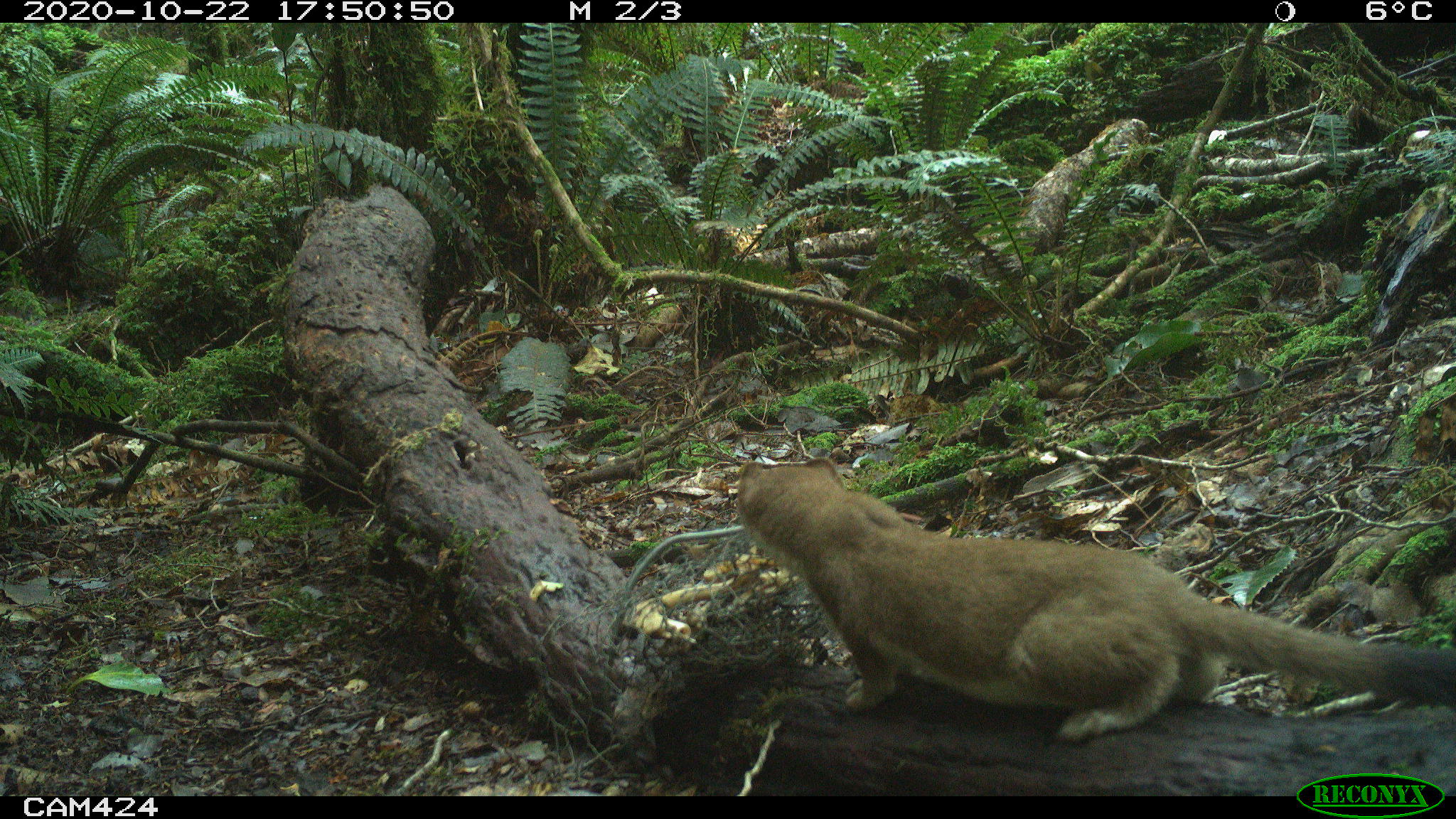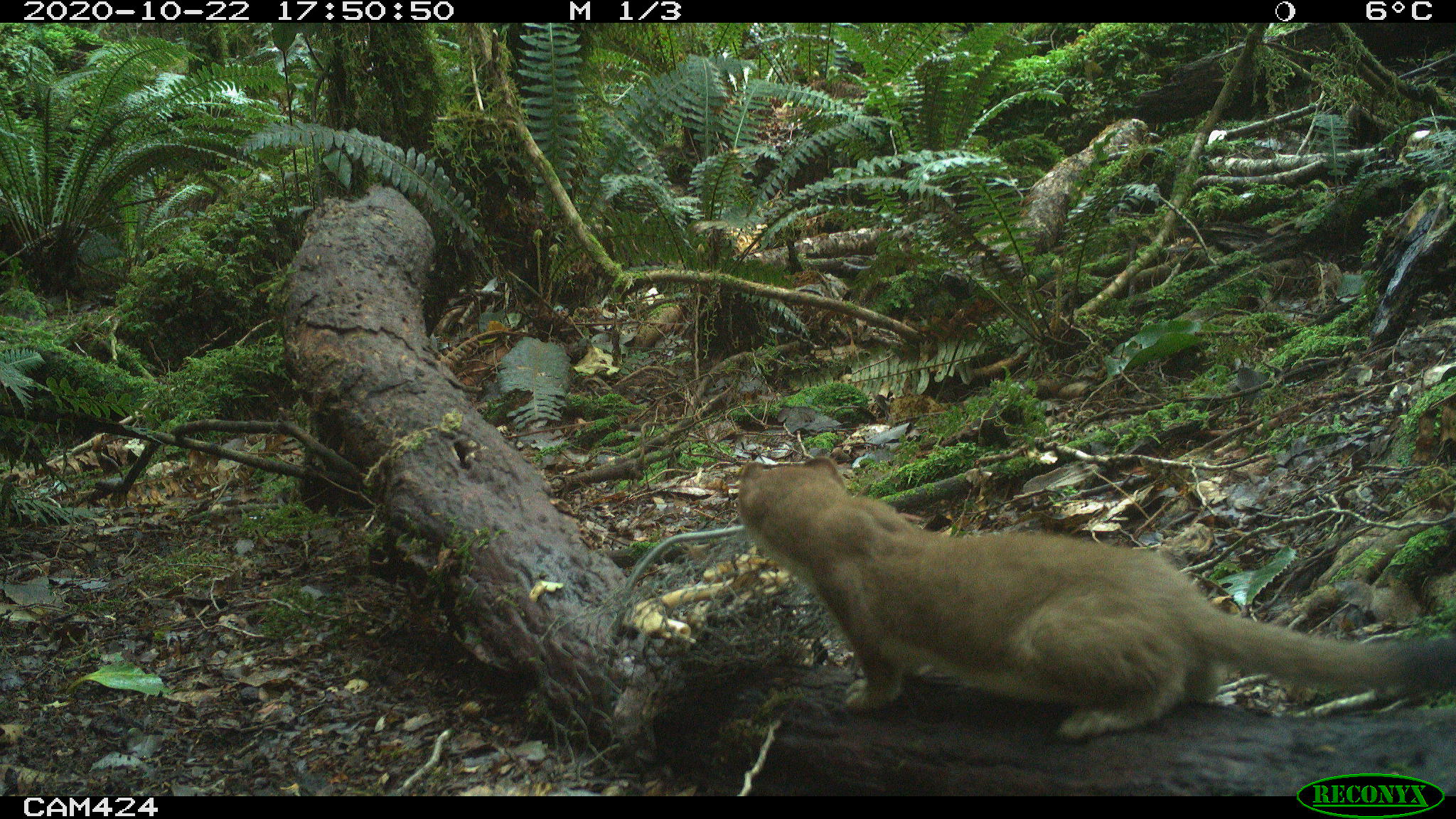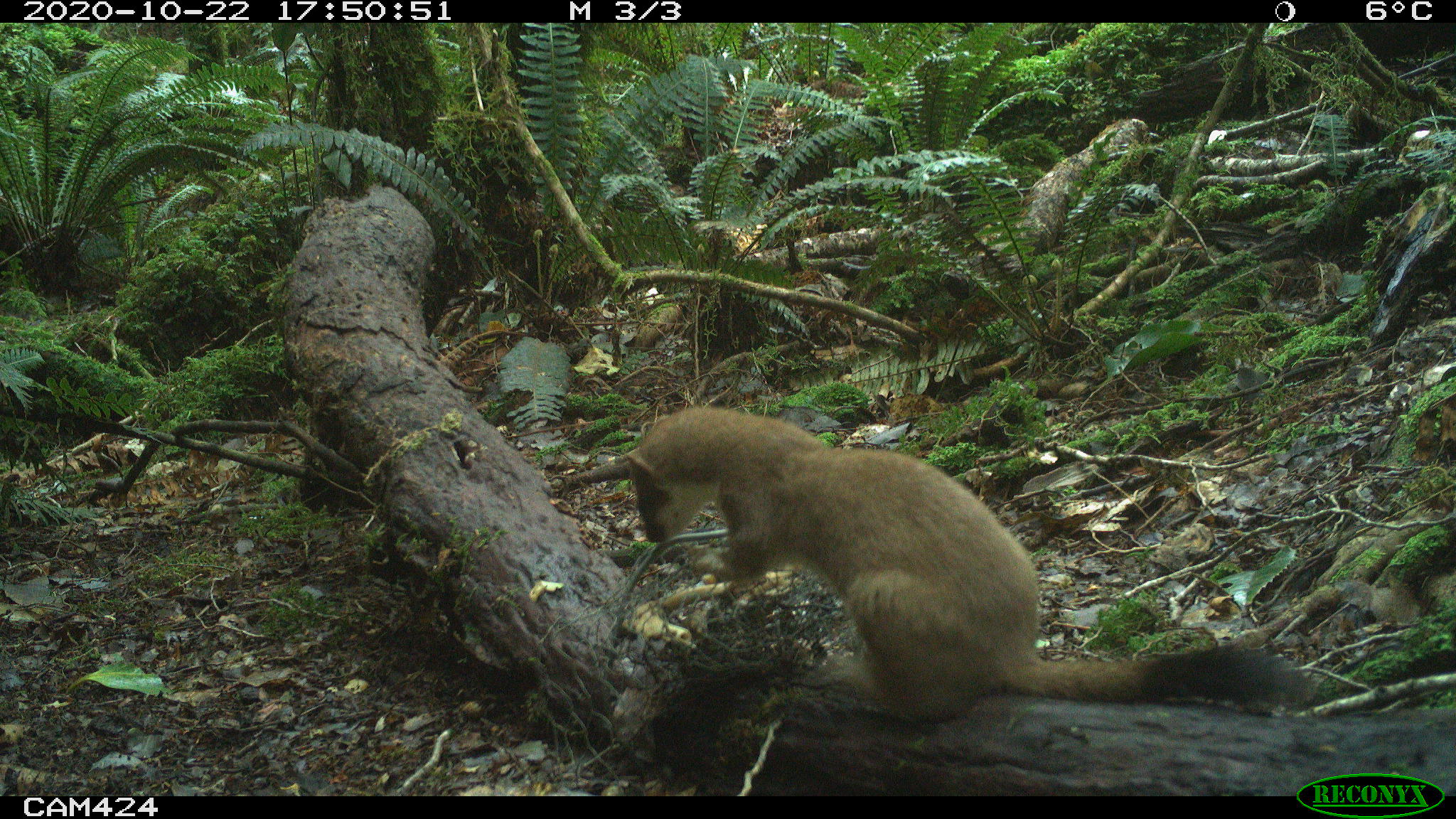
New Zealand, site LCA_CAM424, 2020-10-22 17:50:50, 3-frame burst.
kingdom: Animalia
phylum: Chordata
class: Mammalia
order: Carnivora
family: Mustelidae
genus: Mustela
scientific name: Mustela erminea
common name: stoat